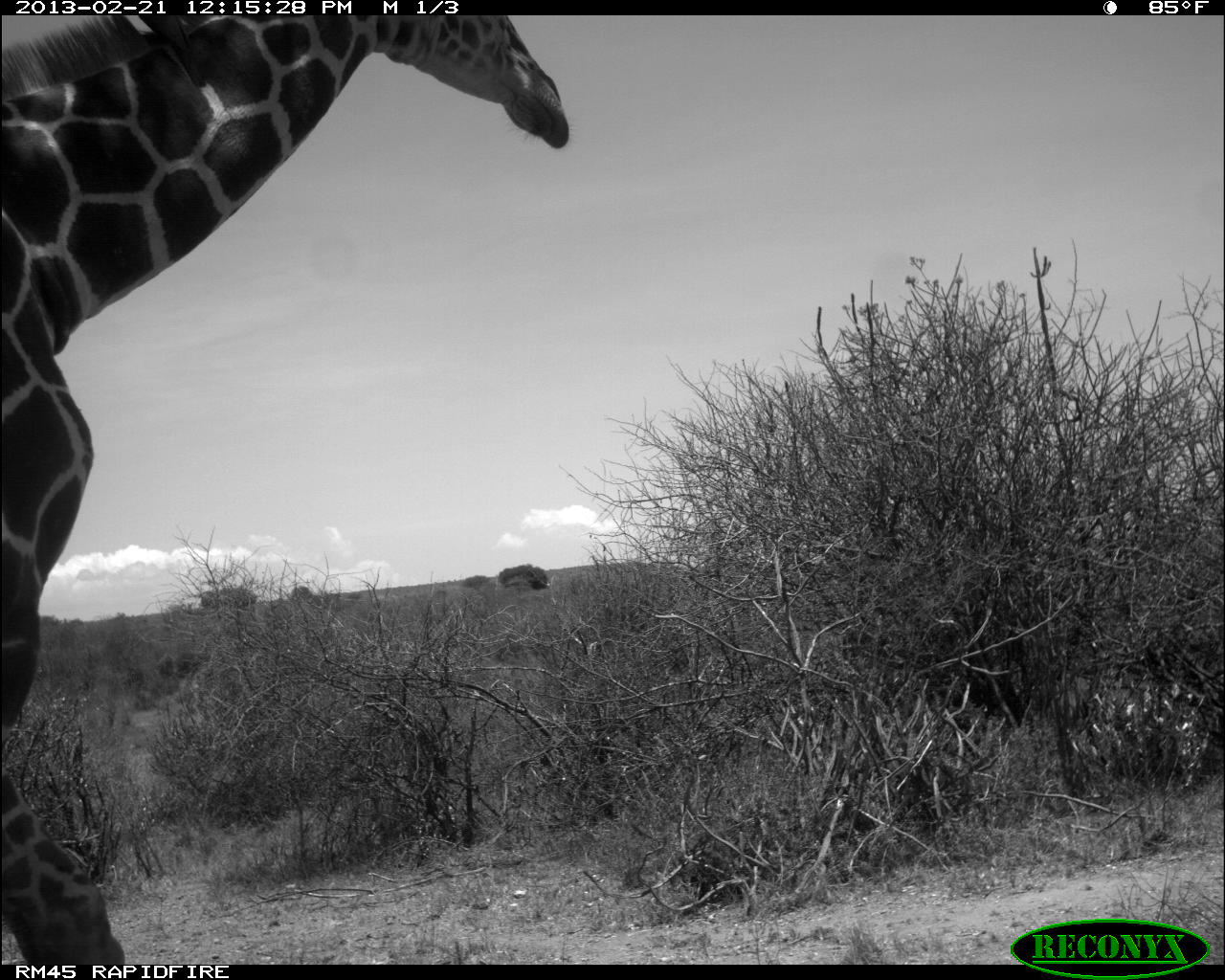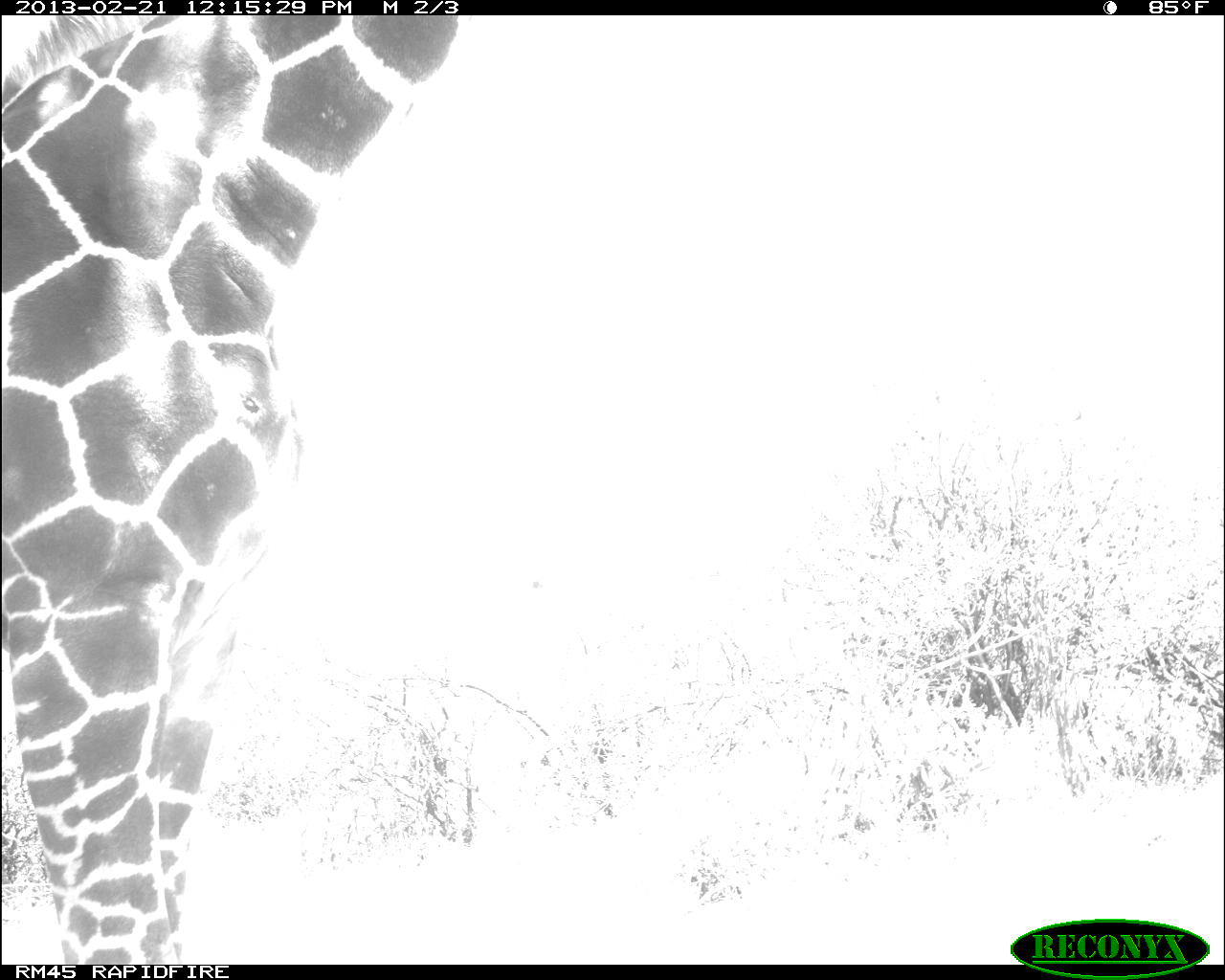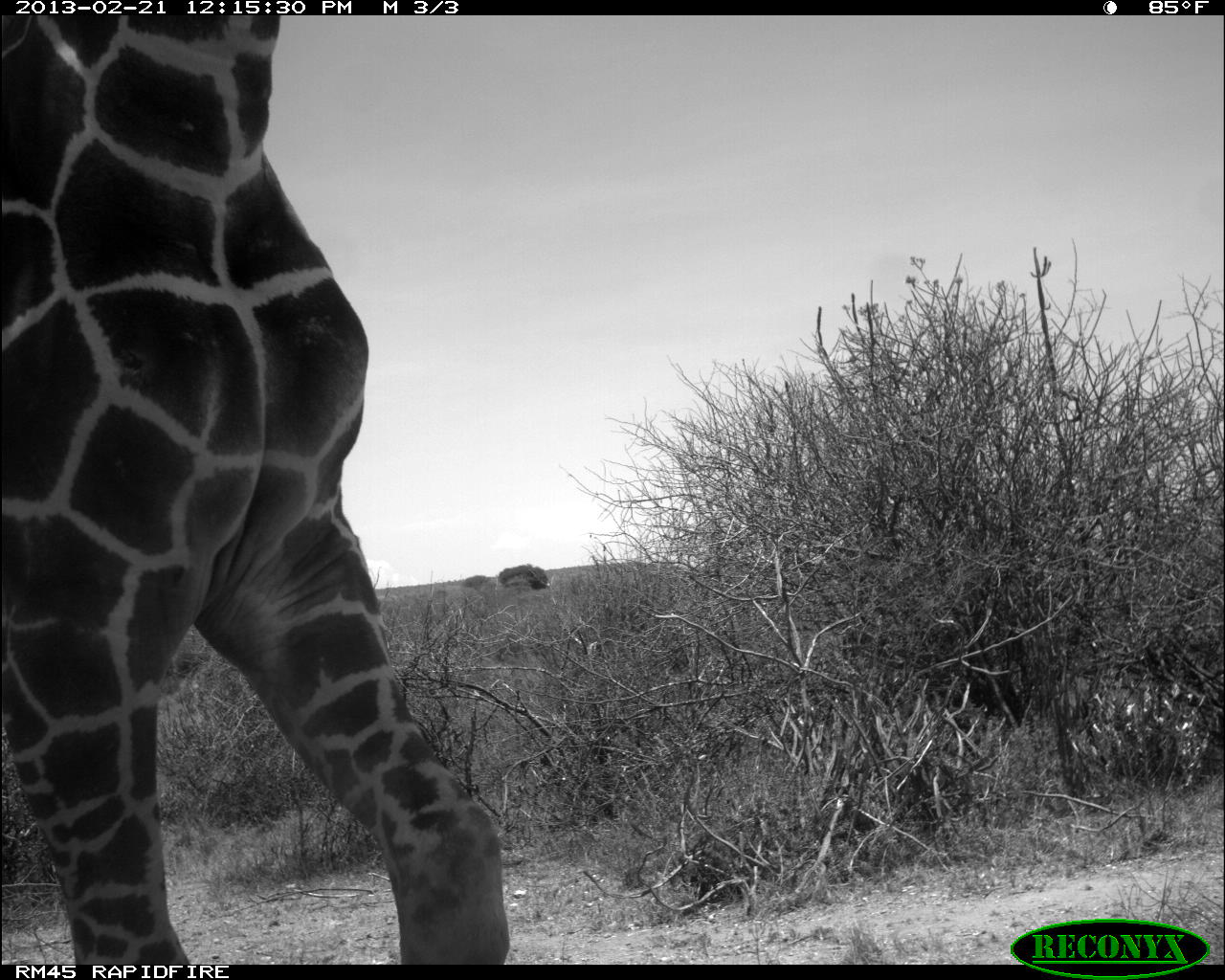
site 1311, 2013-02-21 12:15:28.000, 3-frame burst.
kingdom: Animalia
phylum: Chordata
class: Mammalia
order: Artiodactyla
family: Giraffidae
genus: Giraffa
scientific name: Giraffa camelopardalis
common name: giraffe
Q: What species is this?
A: Giraffa camelopardalis (giraffe).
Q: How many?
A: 1.